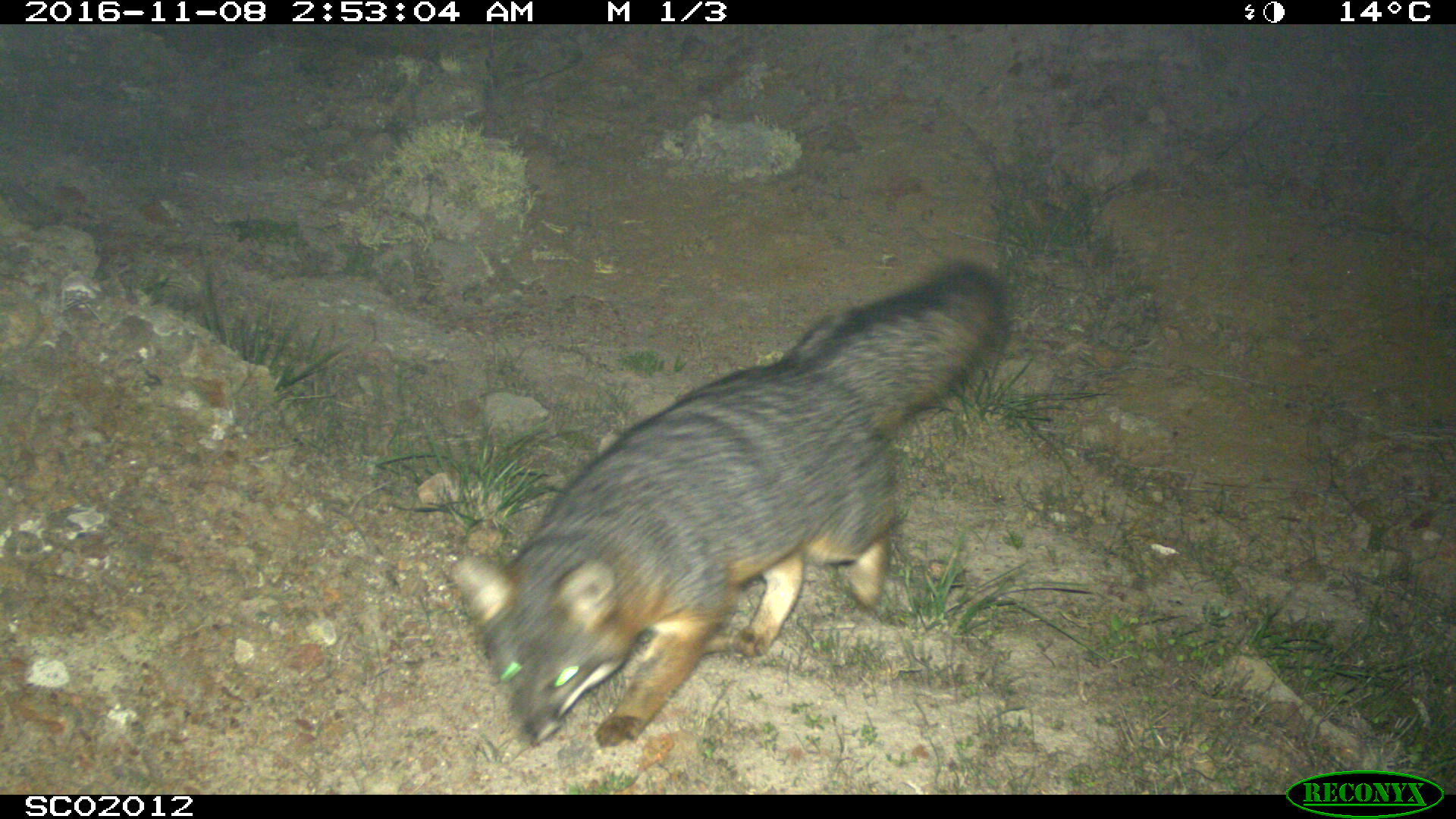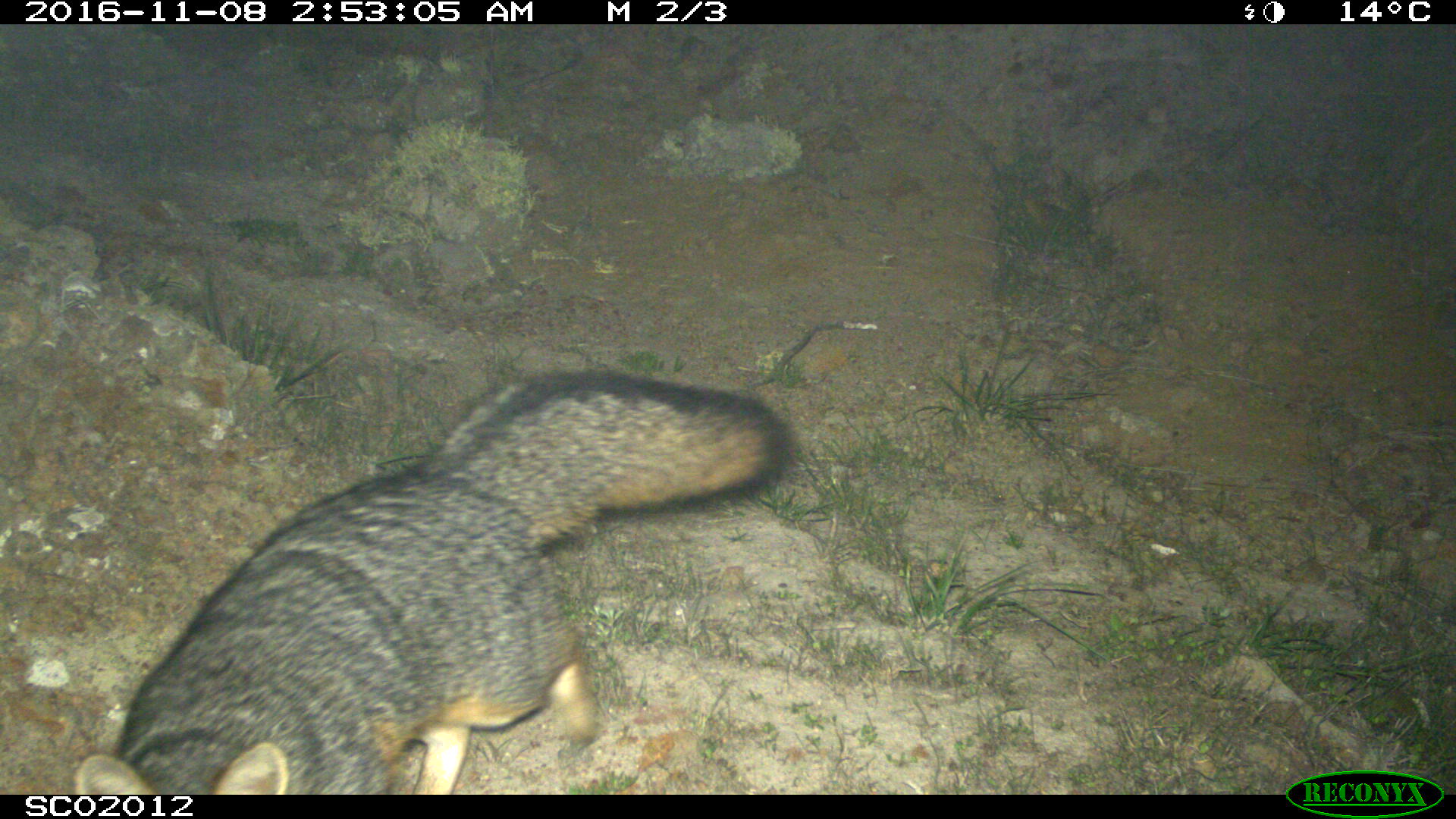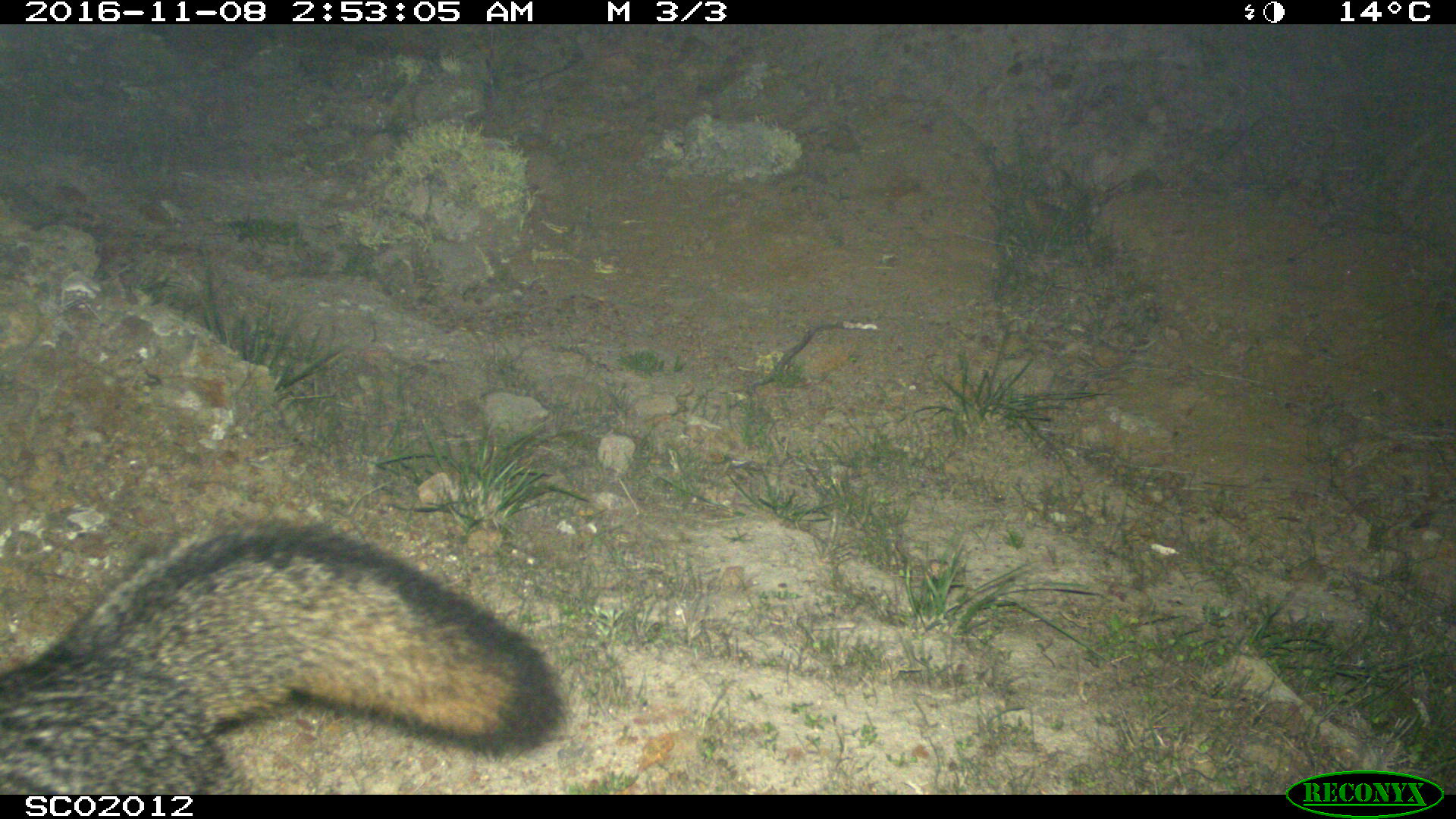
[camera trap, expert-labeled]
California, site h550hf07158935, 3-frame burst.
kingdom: Animalia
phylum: Chordata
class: Mammalia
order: Carnivora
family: Canidae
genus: Urocyon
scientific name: Urocyon littoralis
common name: island fox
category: fox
Fox (island fox) (Urocyon littoralis).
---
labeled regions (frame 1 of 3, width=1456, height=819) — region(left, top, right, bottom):
fox: region(453, 260, 1006, 746)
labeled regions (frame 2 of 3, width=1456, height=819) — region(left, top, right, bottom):
fox: region(72, 373, 789, 794)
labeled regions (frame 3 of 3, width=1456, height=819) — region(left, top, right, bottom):
fox: region(0, 519, 576, 792)